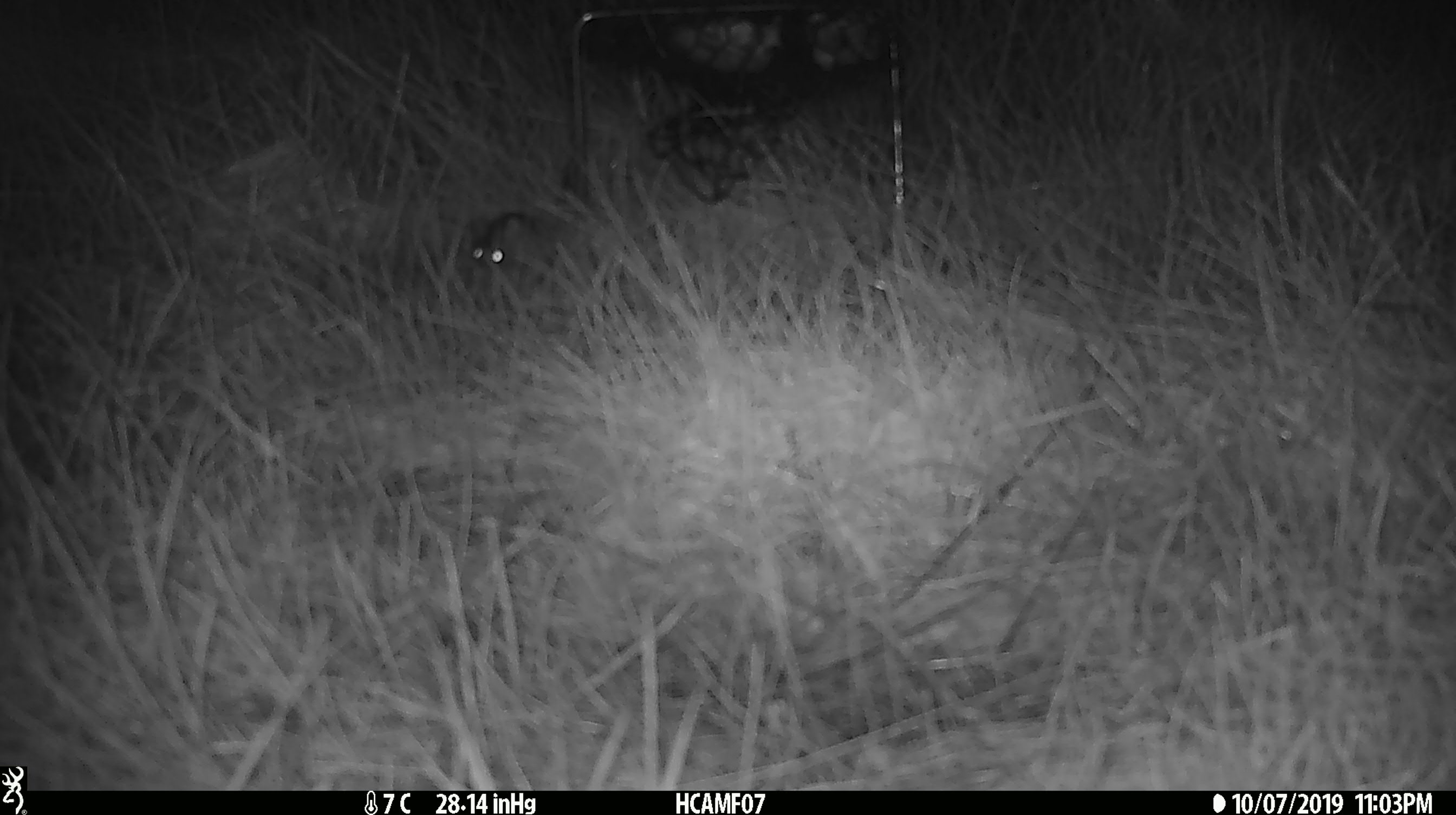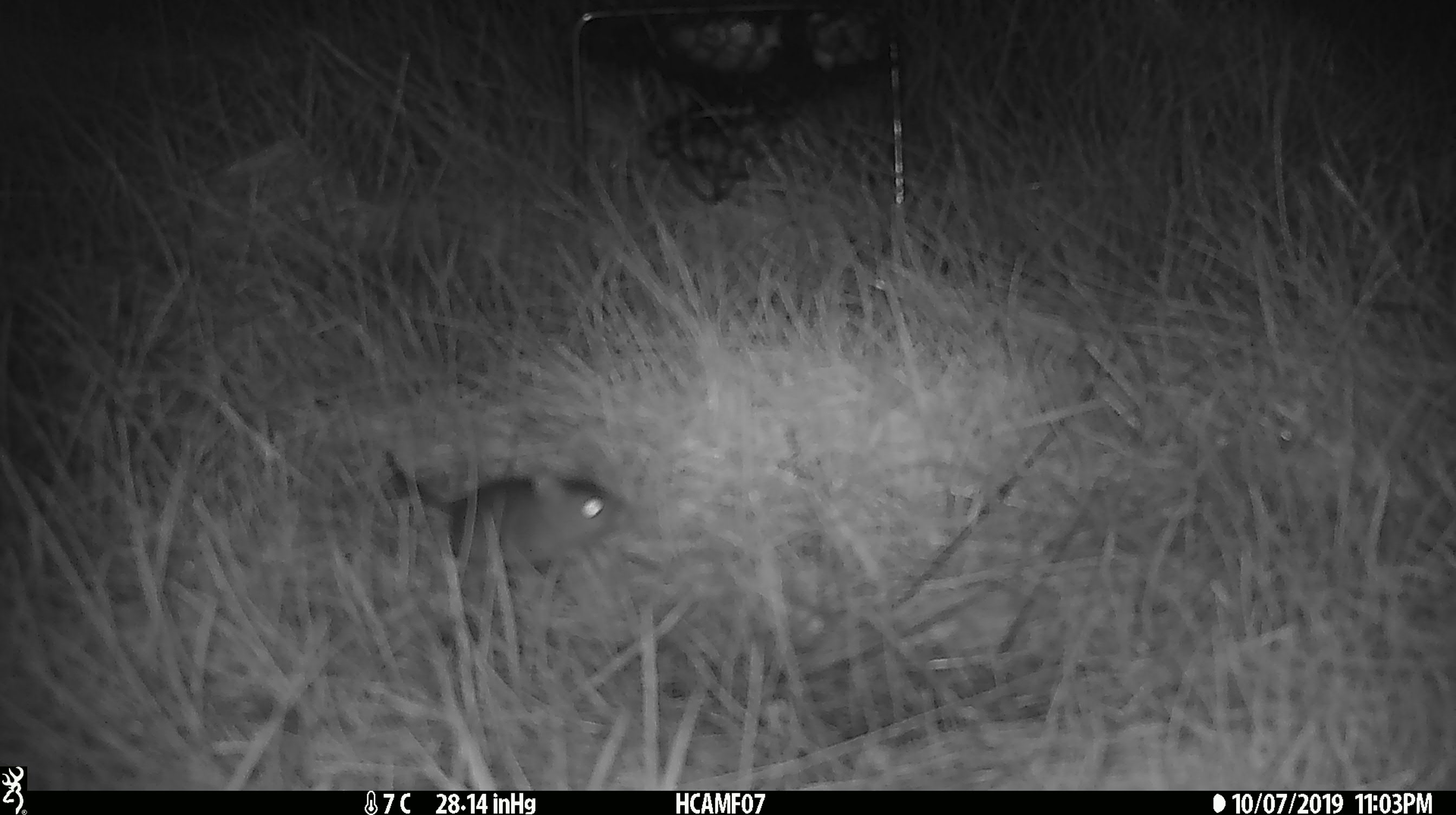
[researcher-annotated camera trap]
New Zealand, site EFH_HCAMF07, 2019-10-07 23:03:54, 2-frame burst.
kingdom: Animalia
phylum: Chordata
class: Mammalia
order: Rodentia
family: Muridae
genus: Mus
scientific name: Mus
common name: mouse